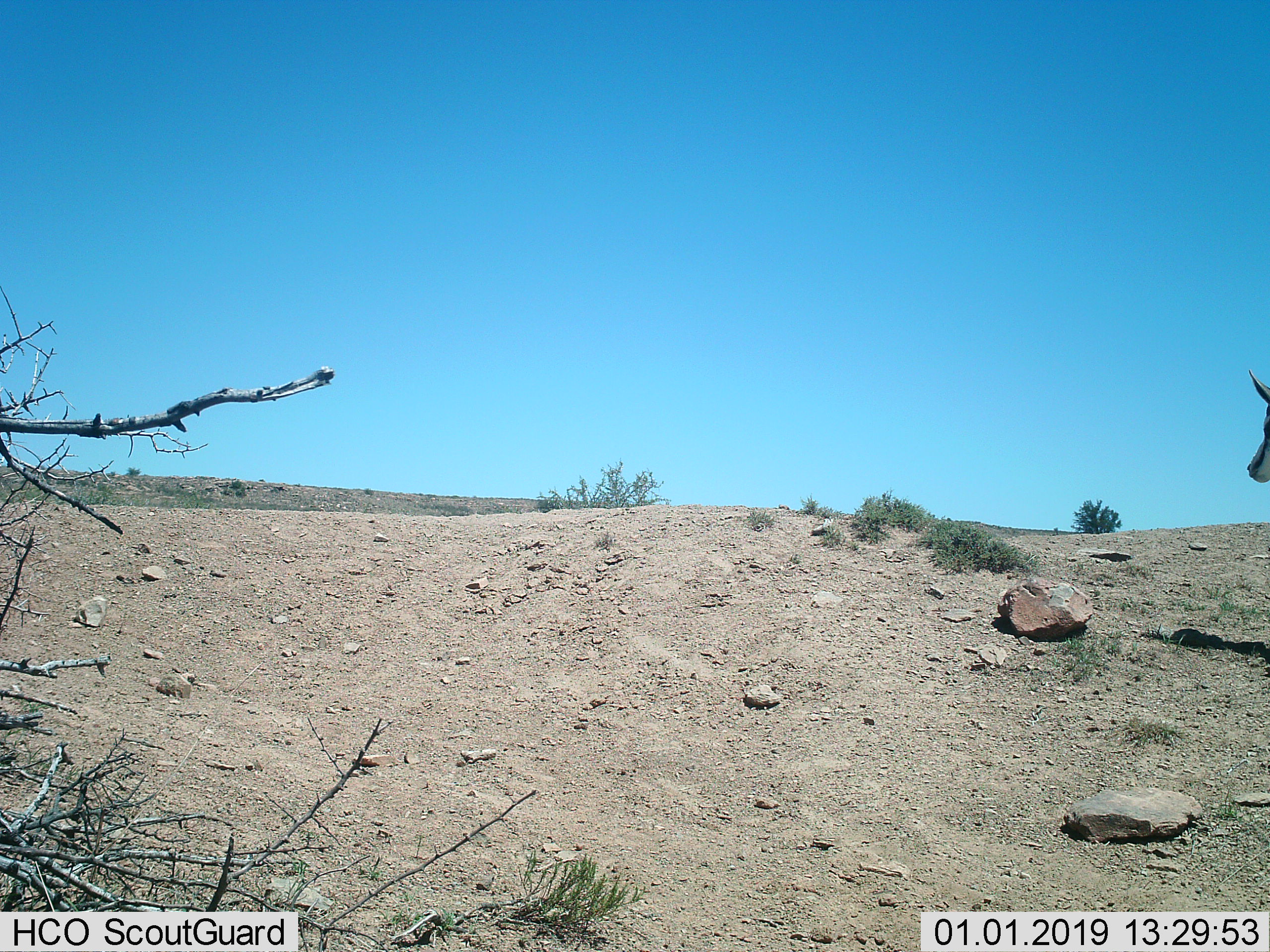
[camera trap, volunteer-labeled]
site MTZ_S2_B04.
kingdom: Animalia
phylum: Chordata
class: Mammalia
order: Artiodactyla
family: Bovidae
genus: Antidorcas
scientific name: Antidorcas marsupialis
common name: springbok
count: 1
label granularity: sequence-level